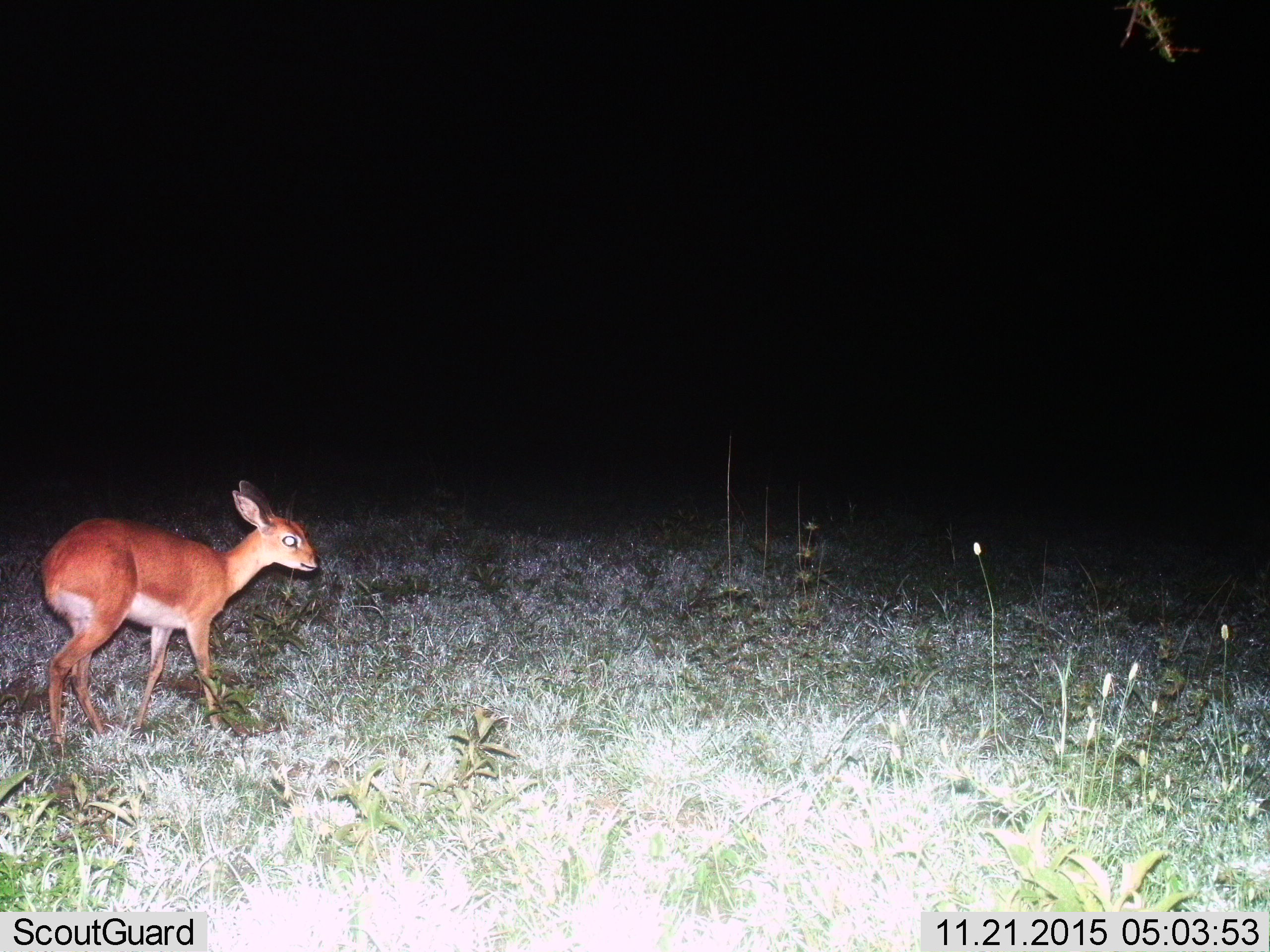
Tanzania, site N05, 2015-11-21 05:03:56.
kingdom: Animalia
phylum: Chordata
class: Mammalia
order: Artiodactyla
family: Bovidae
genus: Madoqua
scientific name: Madoqua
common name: dikdik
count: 1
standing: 75%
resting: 0%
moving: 25%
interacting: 0%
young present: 0%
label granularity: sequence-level